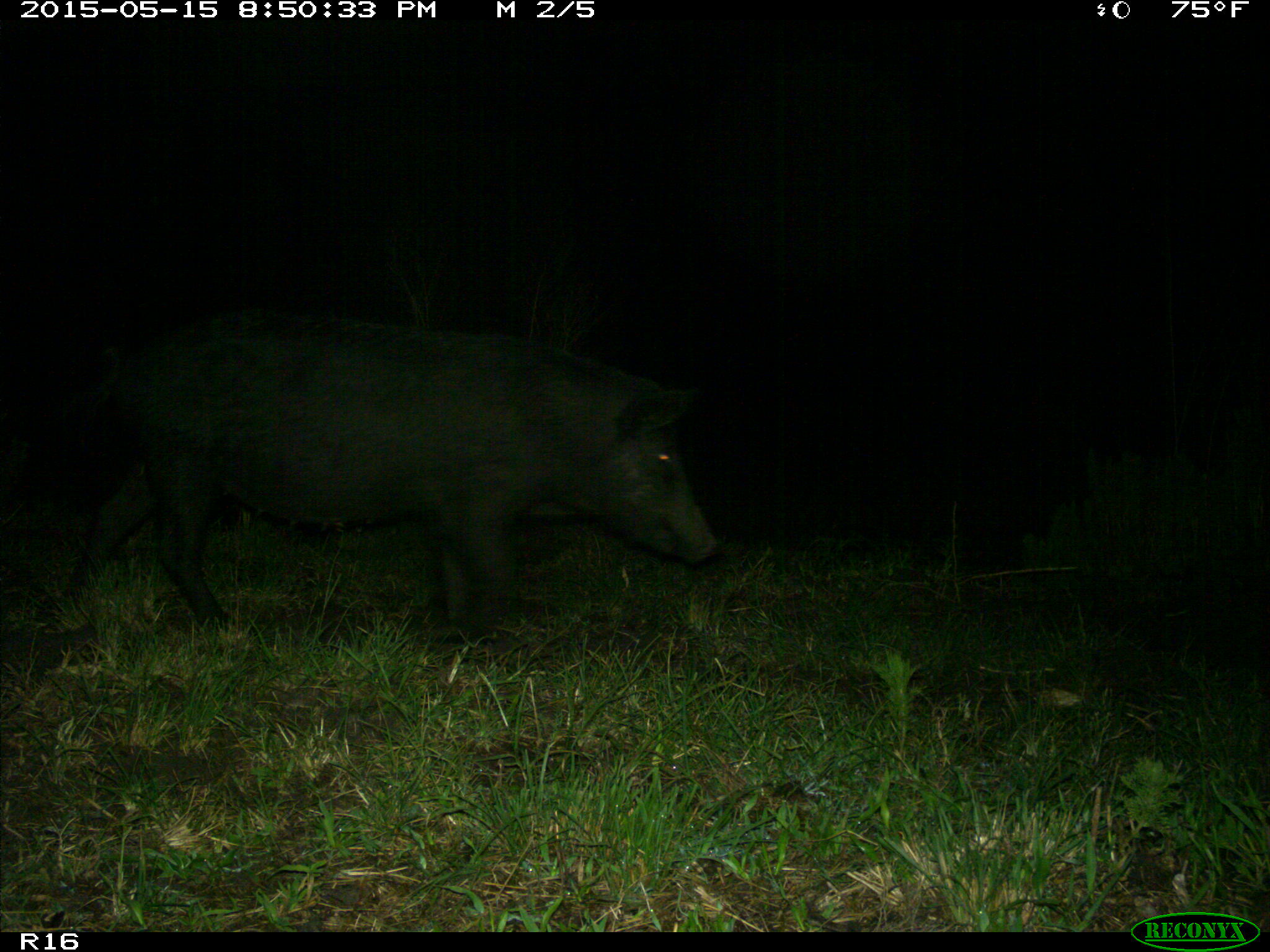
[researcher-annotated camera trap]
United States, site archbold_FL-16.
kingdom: Animalia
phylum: Chordata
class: Mammalia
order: Artiodactyla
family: Suidae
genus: Sus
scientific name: Sus scrofa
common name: wild boar